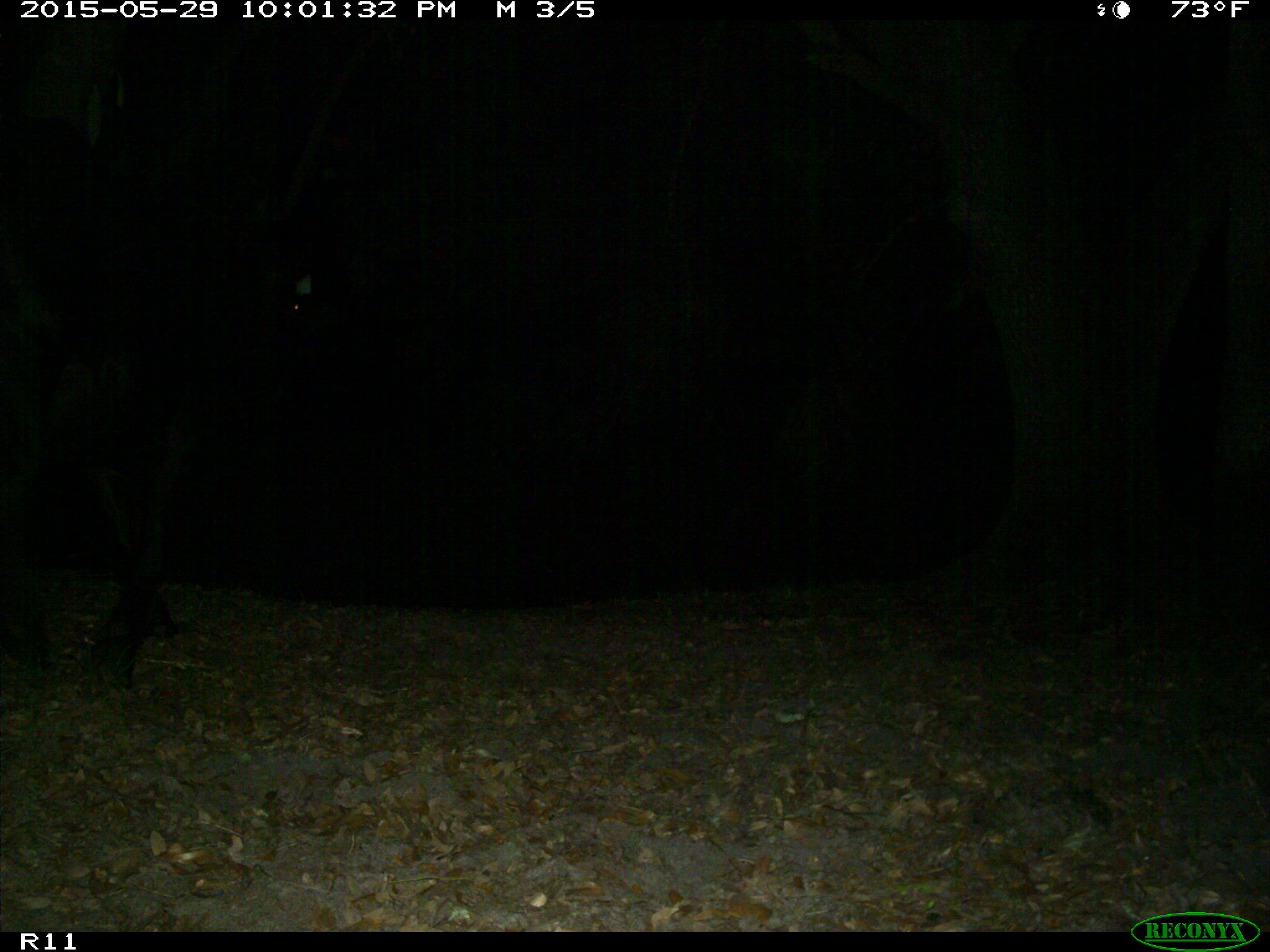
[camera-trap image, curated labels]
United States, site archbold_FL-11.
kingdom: Animalia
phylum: Chordata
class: Mammalia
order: Artiodactyla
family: Bovidae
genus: Bos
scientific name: Bos taurus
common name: domestic cow